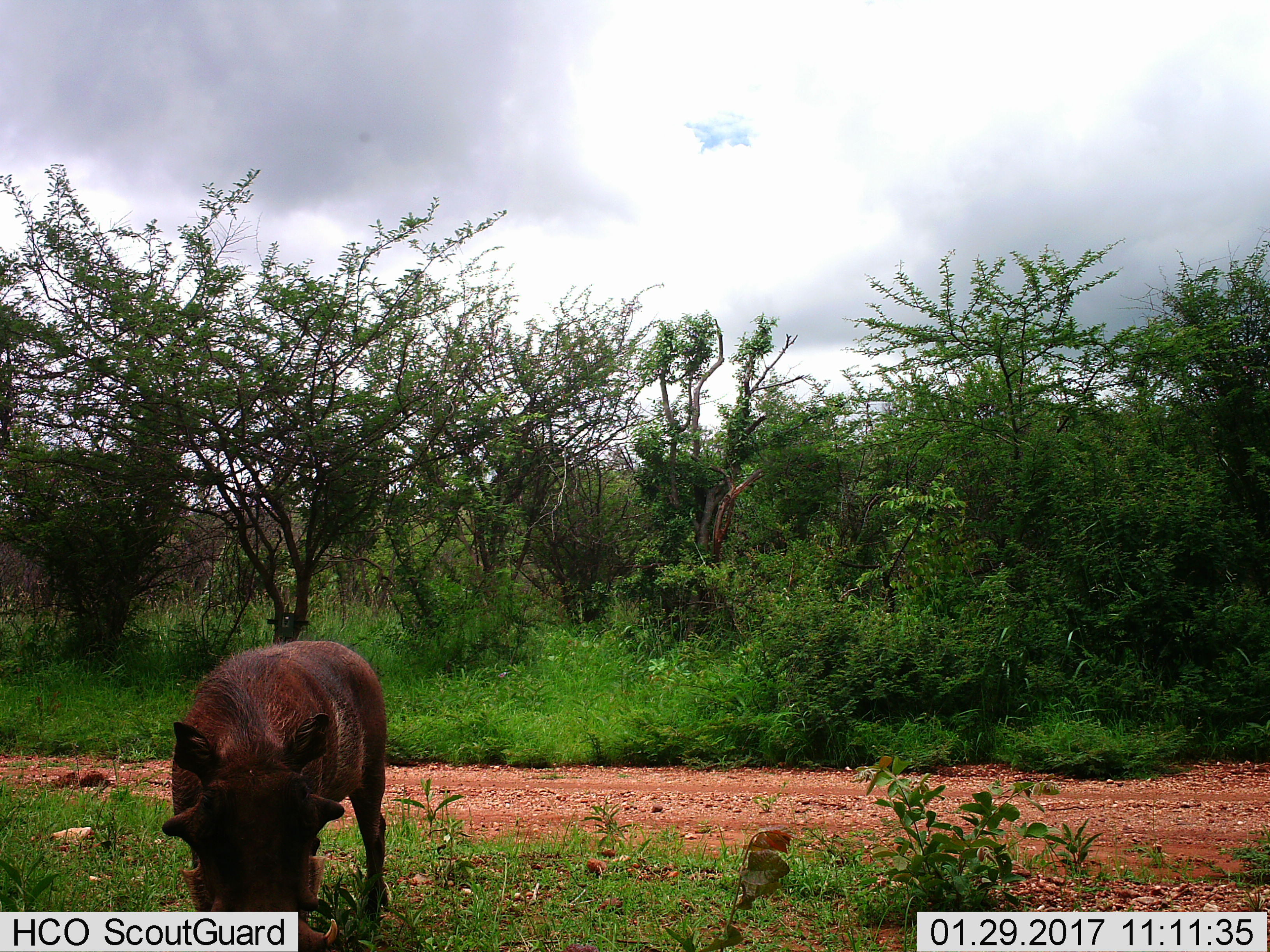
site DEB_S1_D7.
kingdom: Animalia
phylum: Chordata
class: Mammalia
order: Artiodactyla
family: Suidae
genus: Phacochoerus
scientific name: Phacochoerus africanus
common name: warthog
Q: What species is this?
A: Warthog (Phacochoerus africanus).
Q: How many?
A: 1.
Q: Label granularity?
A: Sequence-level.